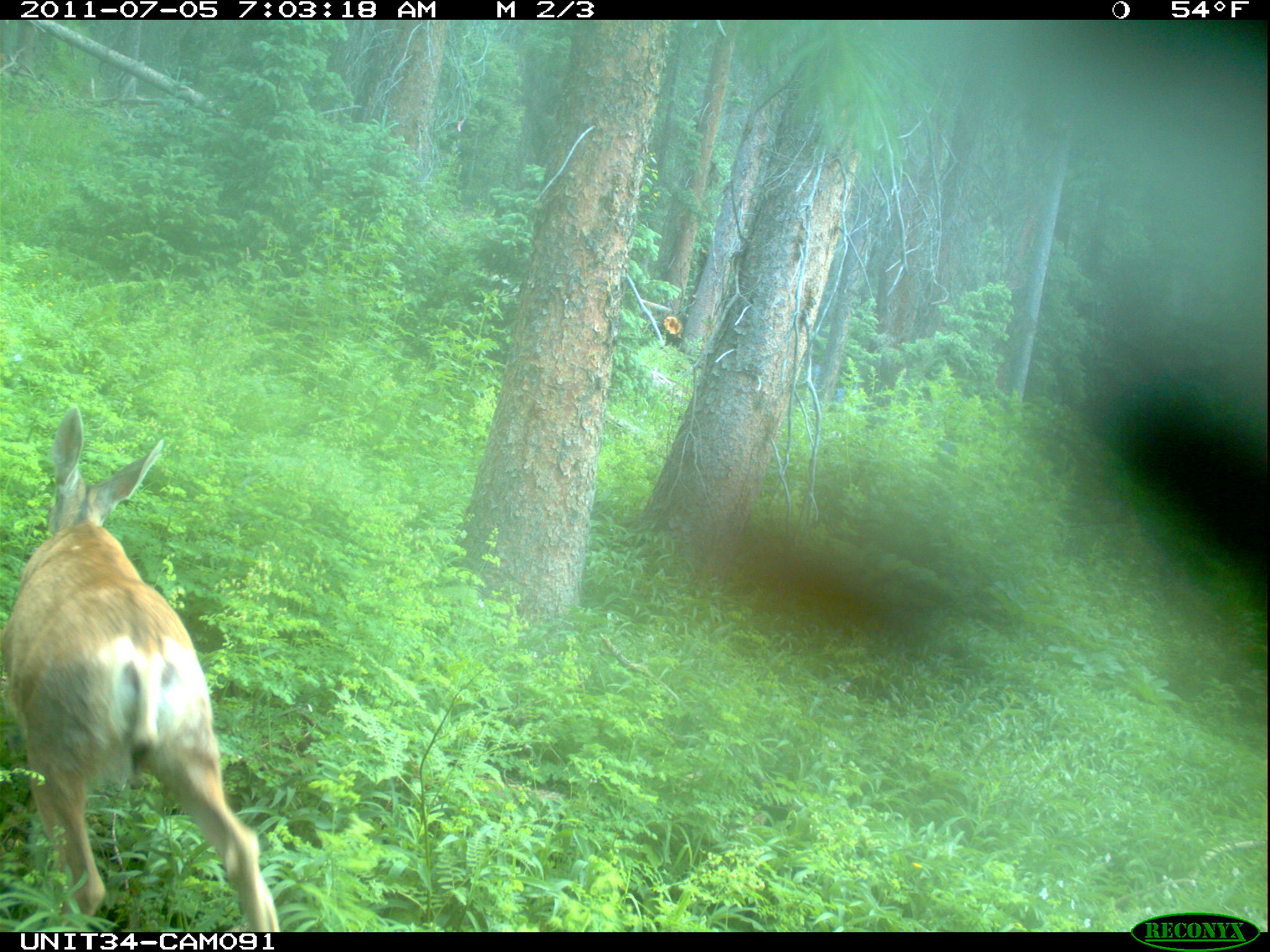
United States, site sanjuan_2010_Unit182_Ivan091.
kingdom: Animalia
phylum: Chordata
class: Mammalia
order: Artiodactyla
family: Cervidae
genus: Odocoileus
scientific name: Odocoileus hemionus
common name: mule deer